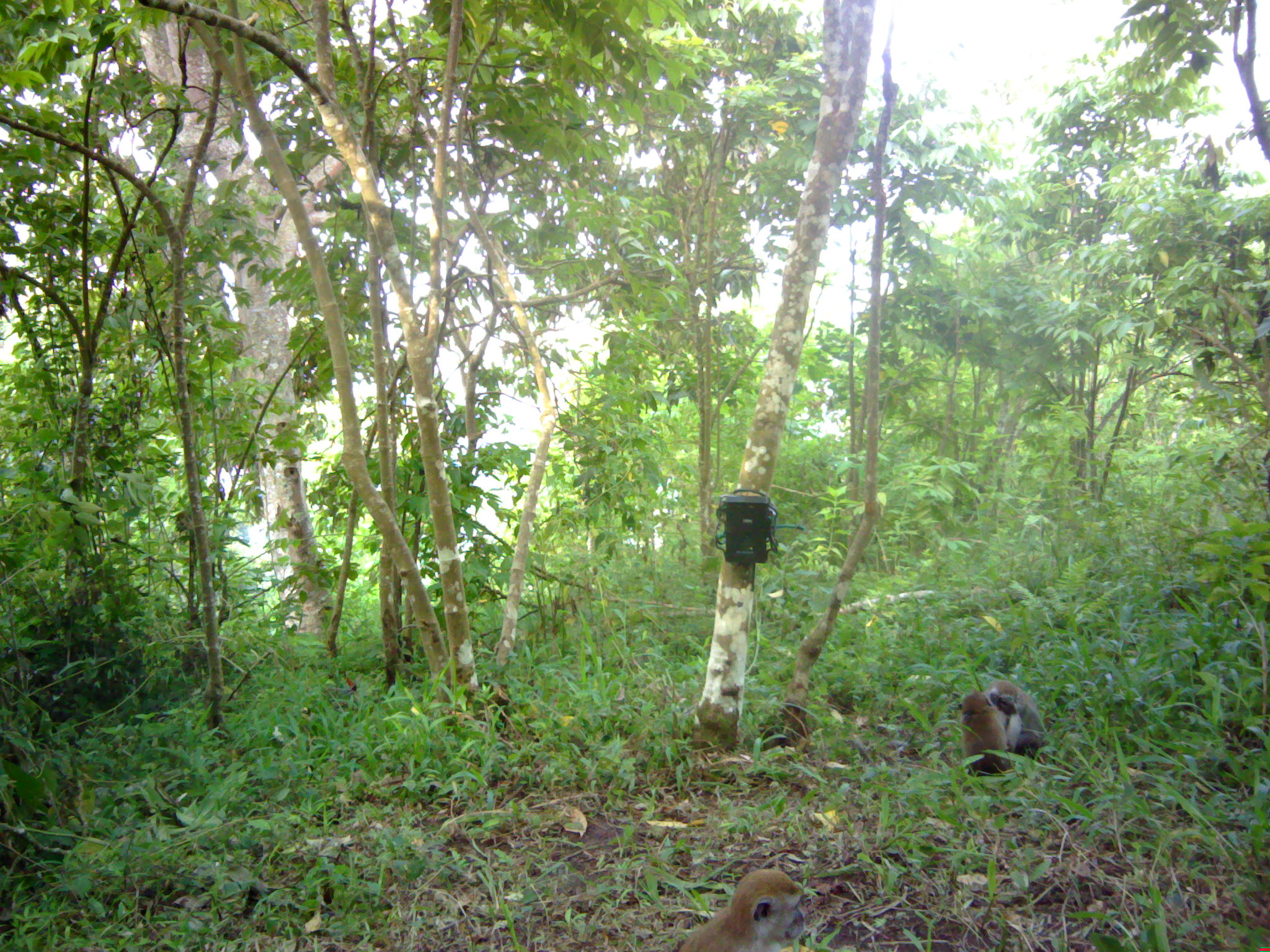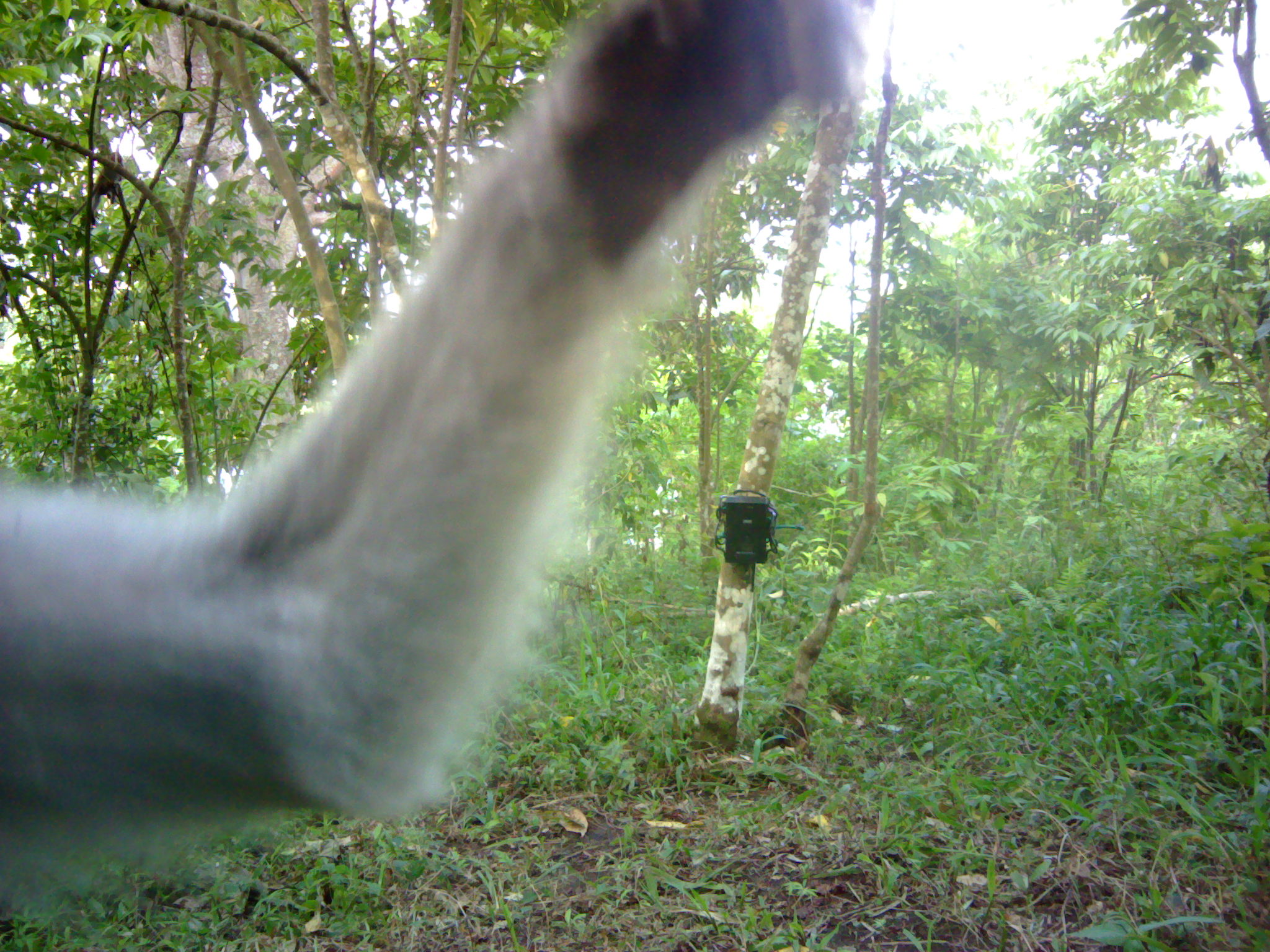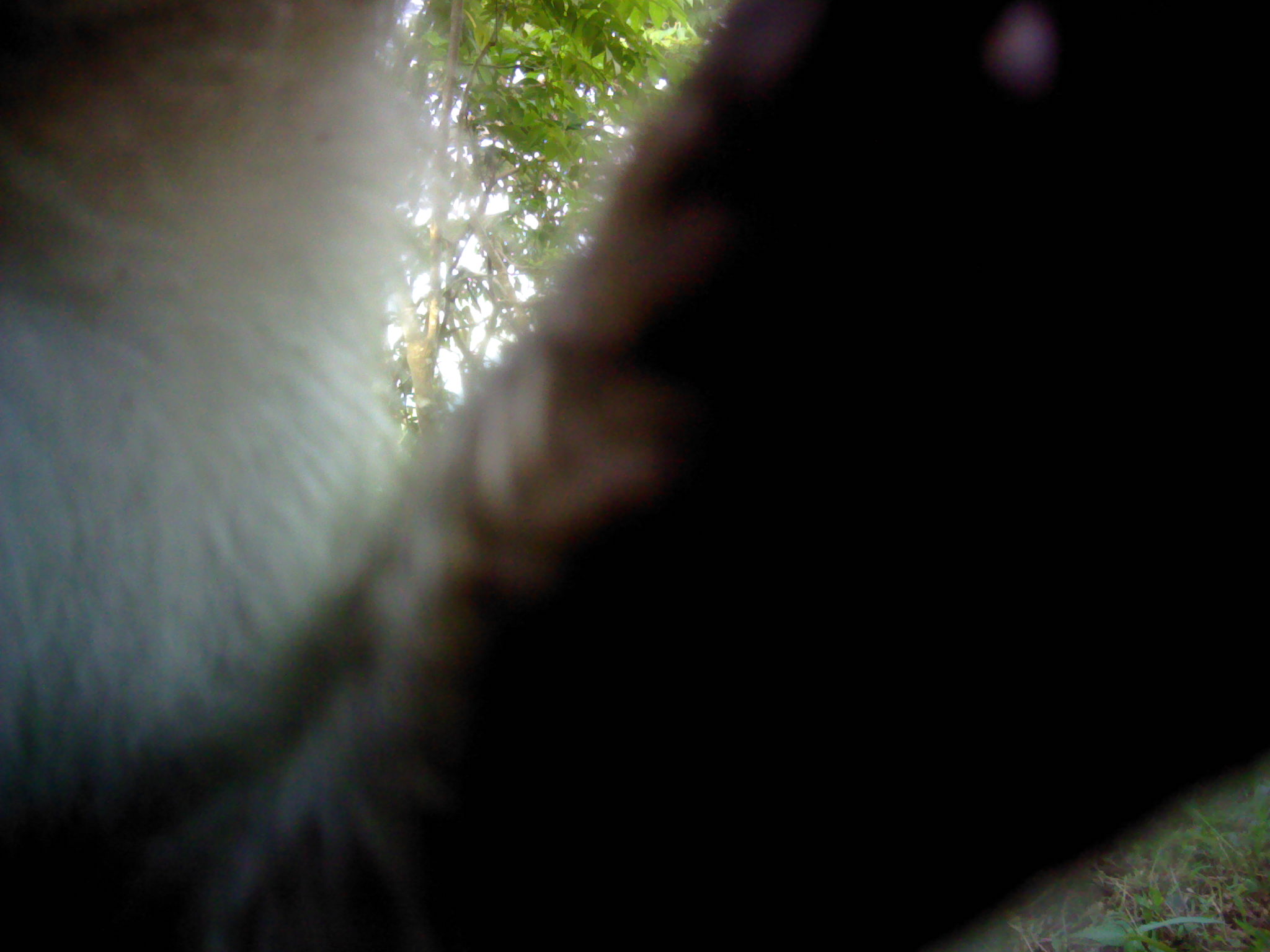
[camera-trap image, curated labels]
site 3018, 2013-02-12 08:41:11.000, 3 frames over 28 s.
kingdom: Animalia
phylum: Chordata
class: Mammalia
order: Primates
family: Cercopithecidae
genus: Macaca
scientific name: Macaca fascicularis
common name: crab-eating macaque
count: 3